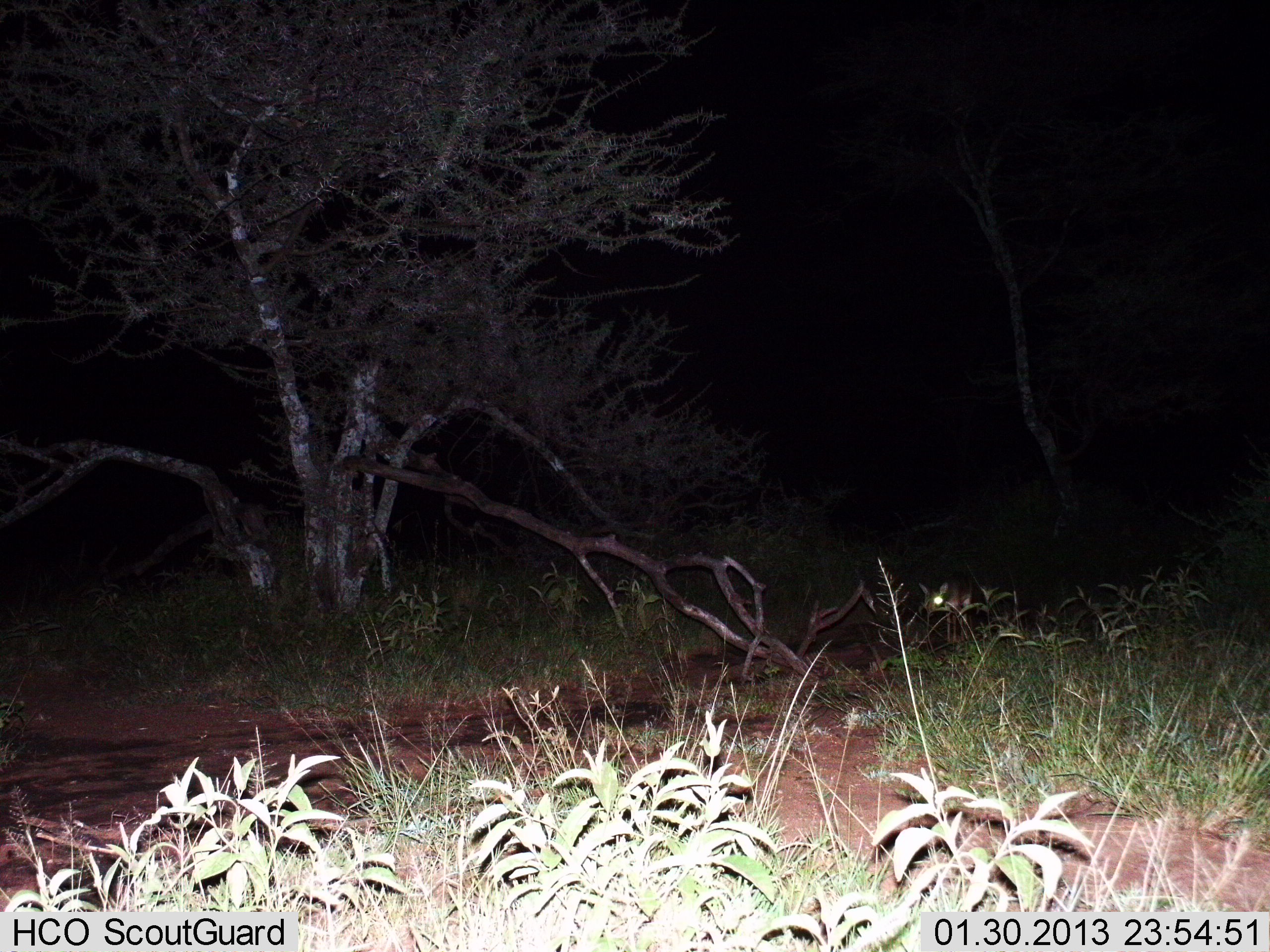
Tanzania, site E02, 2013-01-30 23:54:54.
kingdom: Animalia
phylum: Chordata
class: Mammalia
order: Carnivora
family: Canidae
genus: Otocyon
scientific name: Otocyon megalotis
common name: bat-eared fox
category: batearedfox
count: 1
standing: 60%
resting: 0%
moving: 40%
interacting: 0%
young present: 0%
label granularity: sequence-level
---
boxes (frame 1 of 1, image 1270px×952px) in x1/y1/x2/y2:
animal: 917/573/1021/646